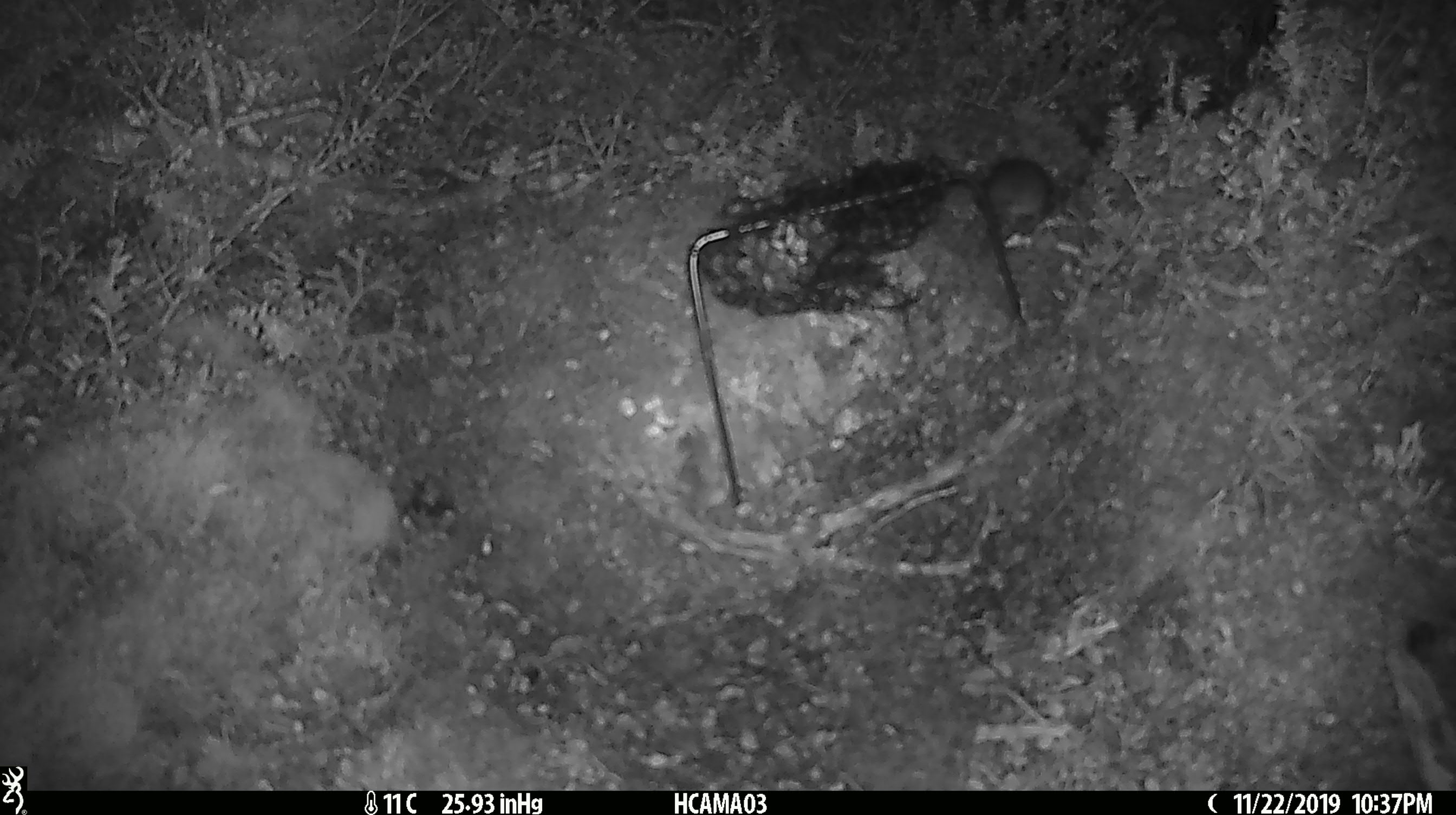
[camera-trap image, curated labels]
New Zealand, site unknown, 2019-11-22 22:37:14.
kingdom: Animalia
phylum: Chordata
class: Mammalia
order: Rodentia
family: Muridae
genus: Mus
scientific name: Mus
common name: mouse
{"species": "mouse (Mus)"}